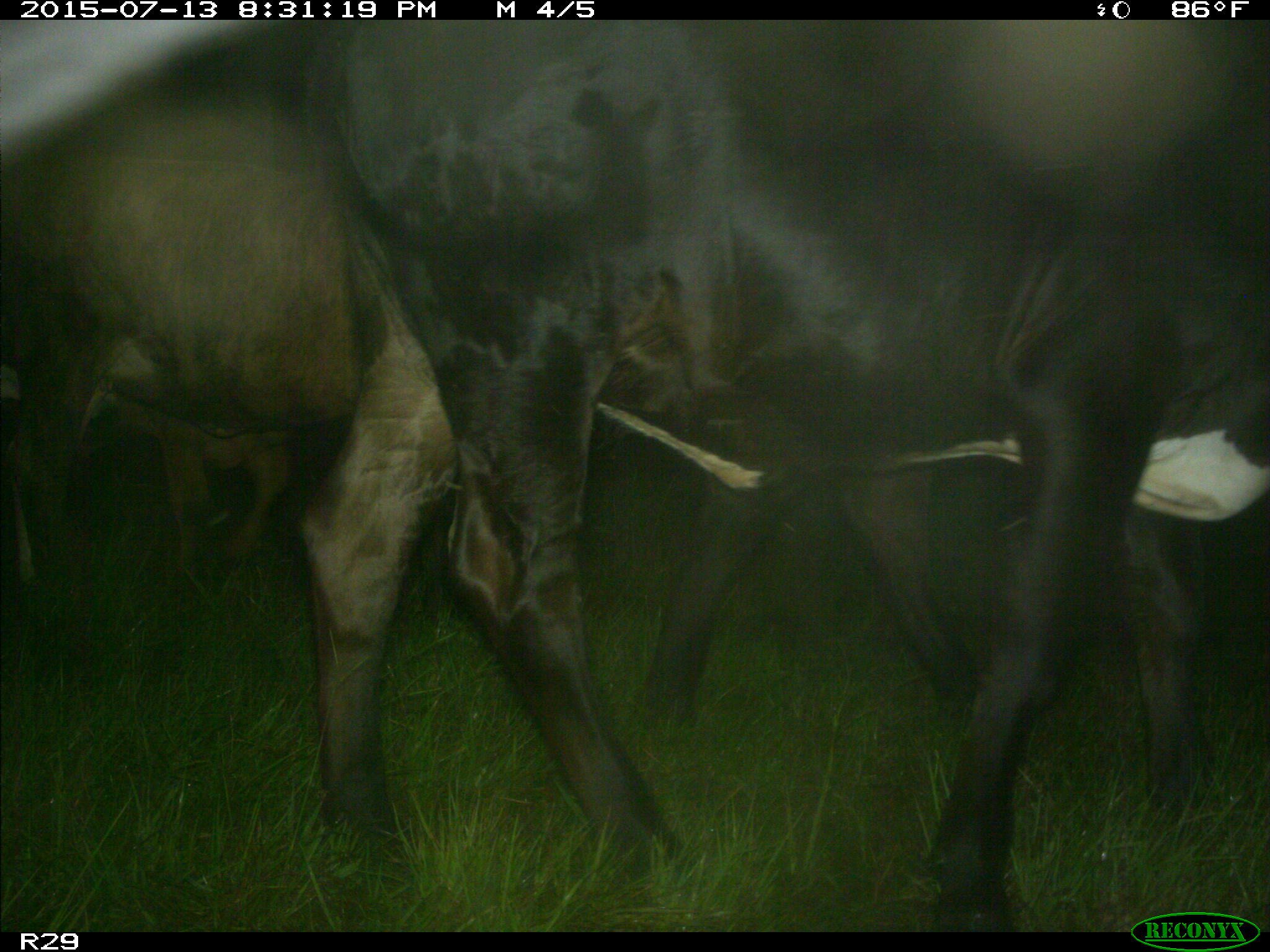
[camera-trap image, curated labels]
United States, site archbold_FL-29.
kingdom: Animalia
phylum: Chordata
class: Mammalia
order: Artiodactyla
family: Bovidae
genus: Bos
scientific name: Bos taurus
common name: domestic cow